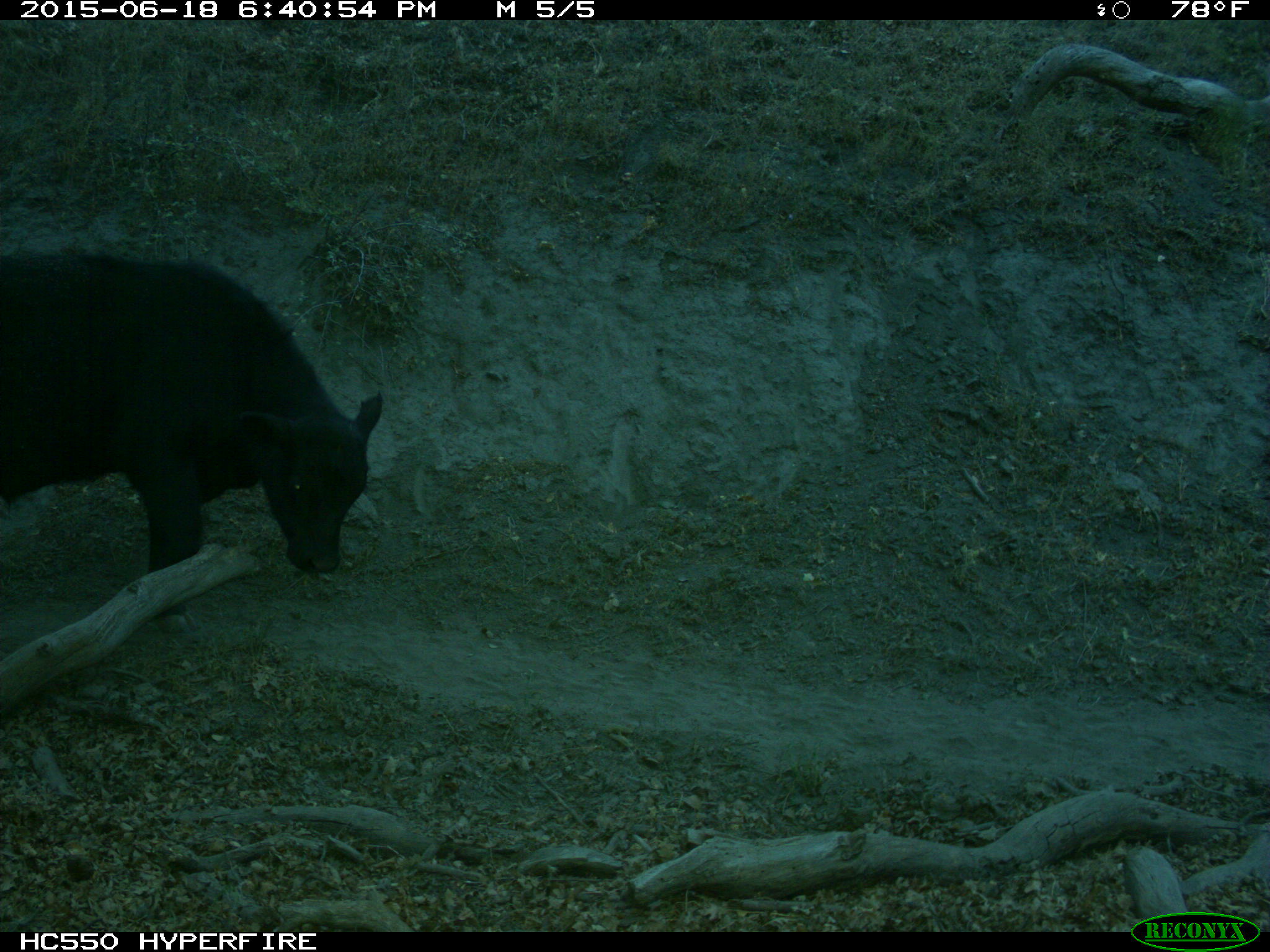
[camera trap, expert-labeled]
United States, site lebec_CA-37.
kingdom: Animalia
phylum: Chordata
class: Mammalia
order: Artiodactyla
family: Bovidae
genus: Bos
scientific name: Bos taurus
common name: domestic cow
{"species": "Bos taurus (domestic cow)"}